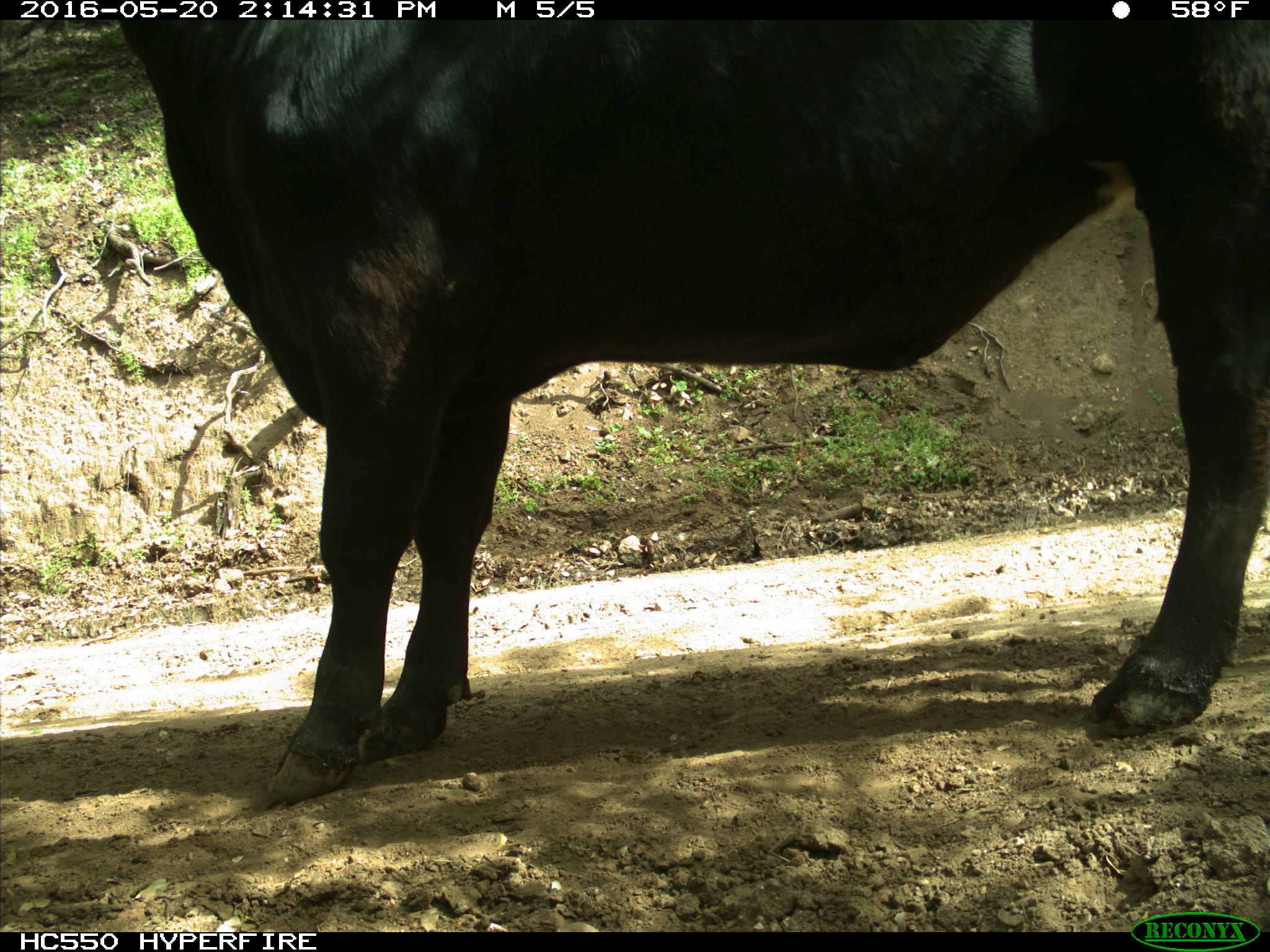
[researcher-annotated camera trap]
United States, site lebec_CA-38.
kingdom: Animalia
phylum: Chordata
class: Mammalia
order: Artiodactyla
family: Bovidae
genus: Bos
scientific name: Bos taurus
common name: domestic cow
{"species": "Bos taurus (domestic cow)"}